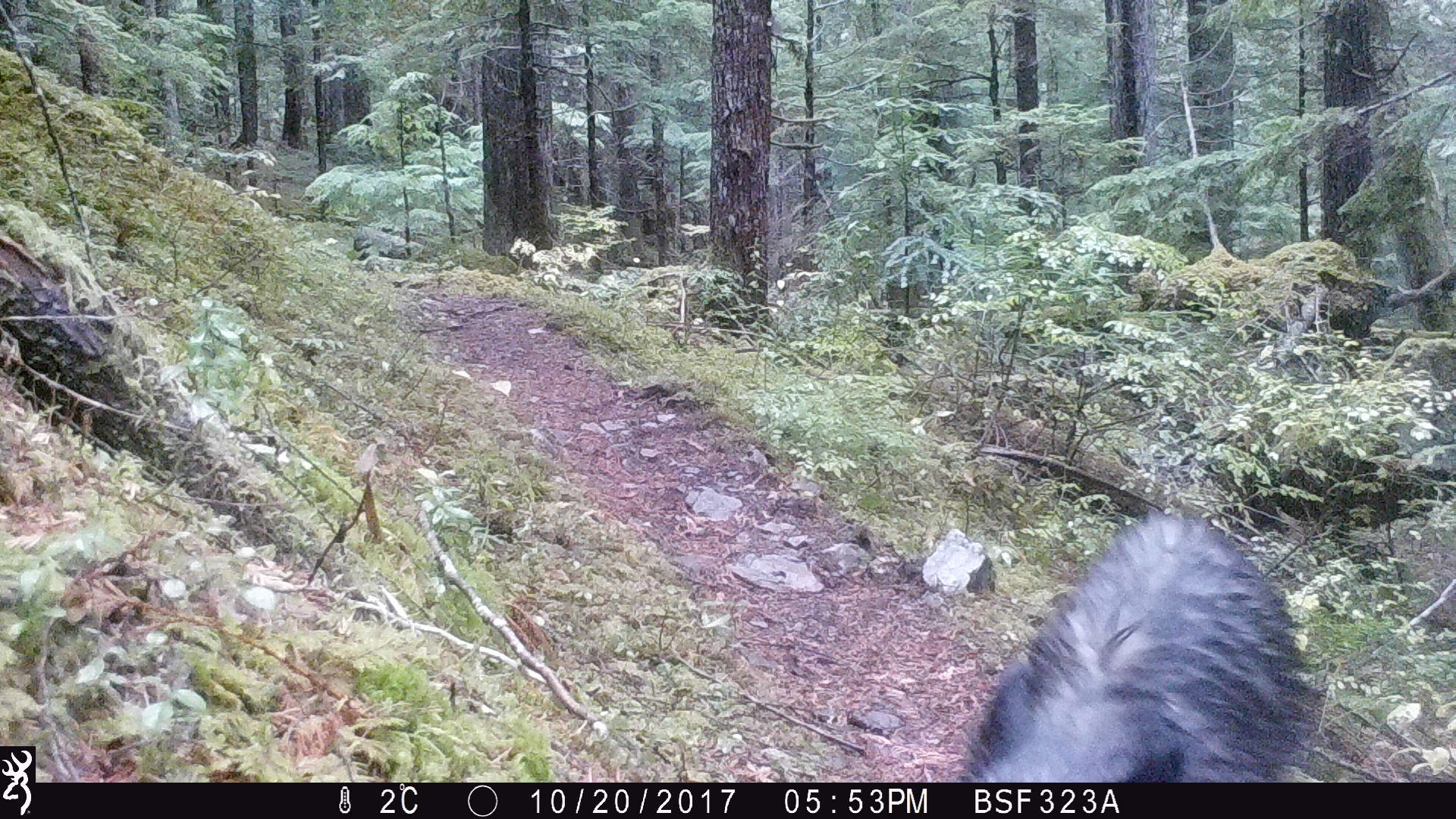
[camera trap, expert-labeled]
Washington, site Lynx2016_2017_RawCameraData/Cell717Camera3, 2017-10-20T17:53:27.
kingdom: Animalia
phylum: Chordata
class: Mammalia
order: Carnivora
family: Ursidae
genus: Ursus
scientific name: Ursus americanus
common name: american black bear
Ursus americanus (american black bear). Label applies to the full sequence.